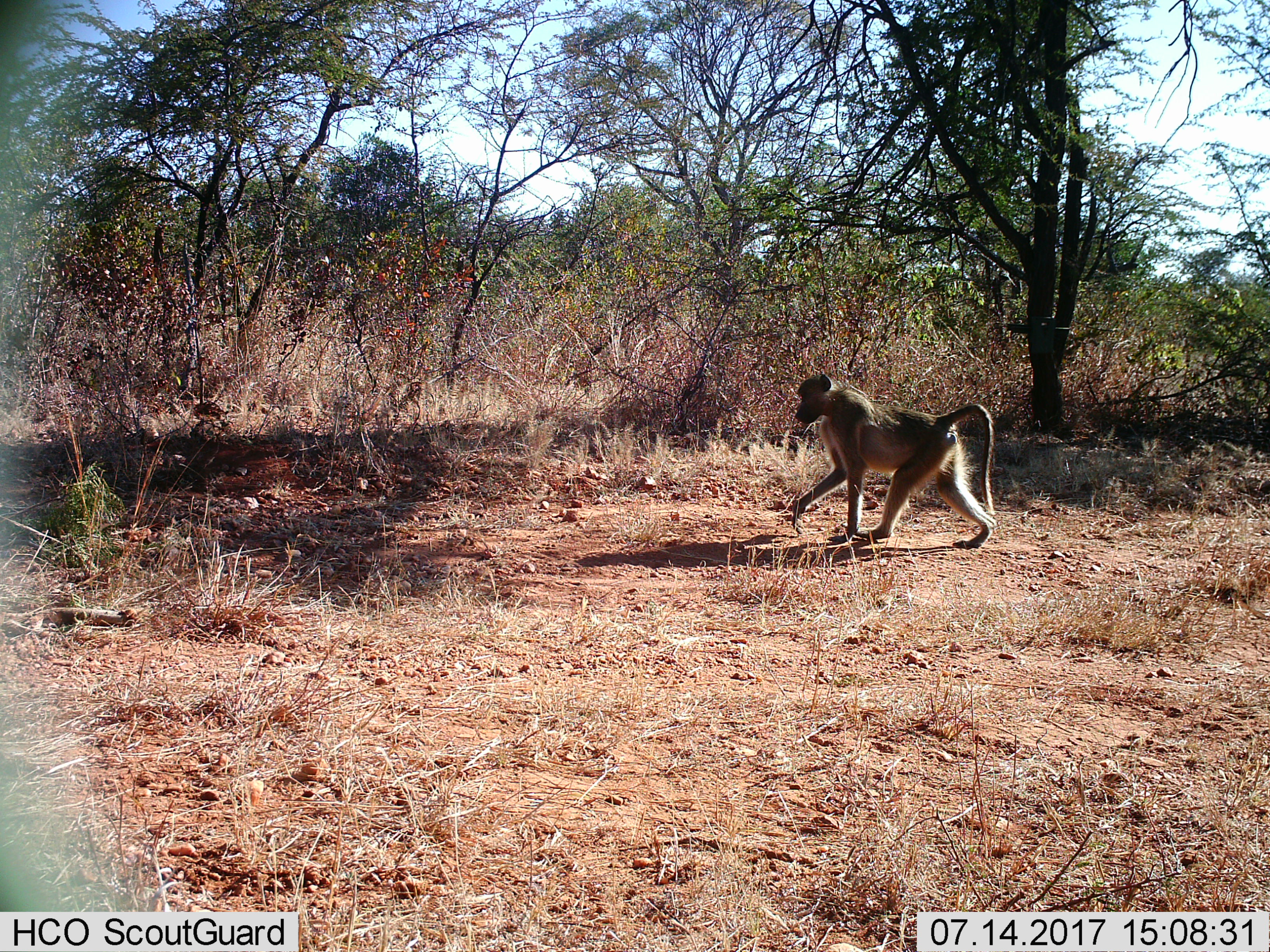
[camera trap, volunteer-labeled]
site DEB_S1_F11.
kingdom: Animalia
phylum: Chordata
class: Mammalia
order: Primates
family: Cercopithecidae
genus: Papio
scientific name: Papio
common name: baboon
Baboon (Papio), count 1. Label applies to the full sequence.